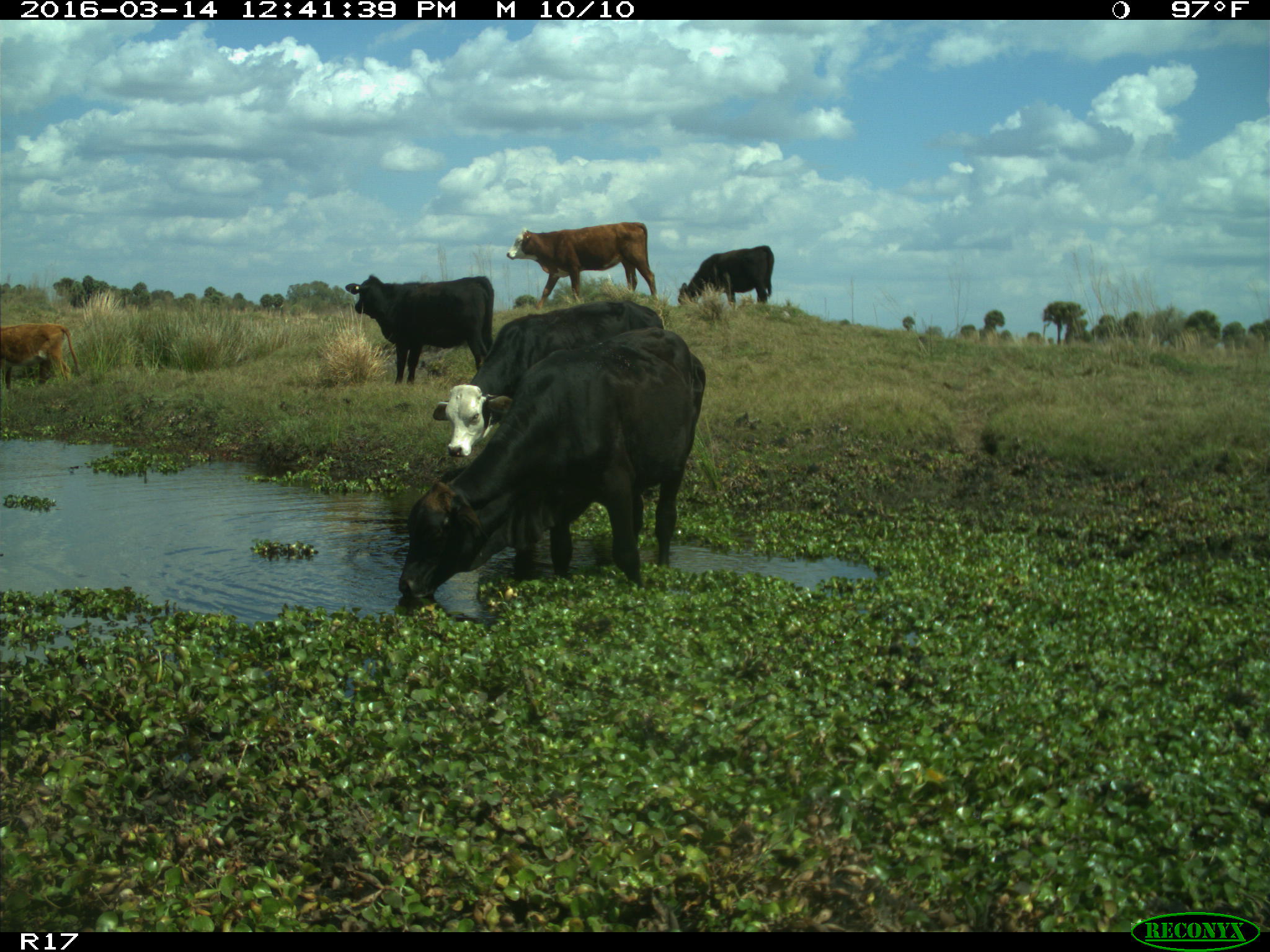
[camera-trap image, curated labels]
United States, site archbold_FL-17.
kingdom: Animalia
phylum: Chordata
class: Mammalia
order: Artiodactyla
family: Bovidae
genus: Bos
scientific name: Bos taurus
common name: domestic cow